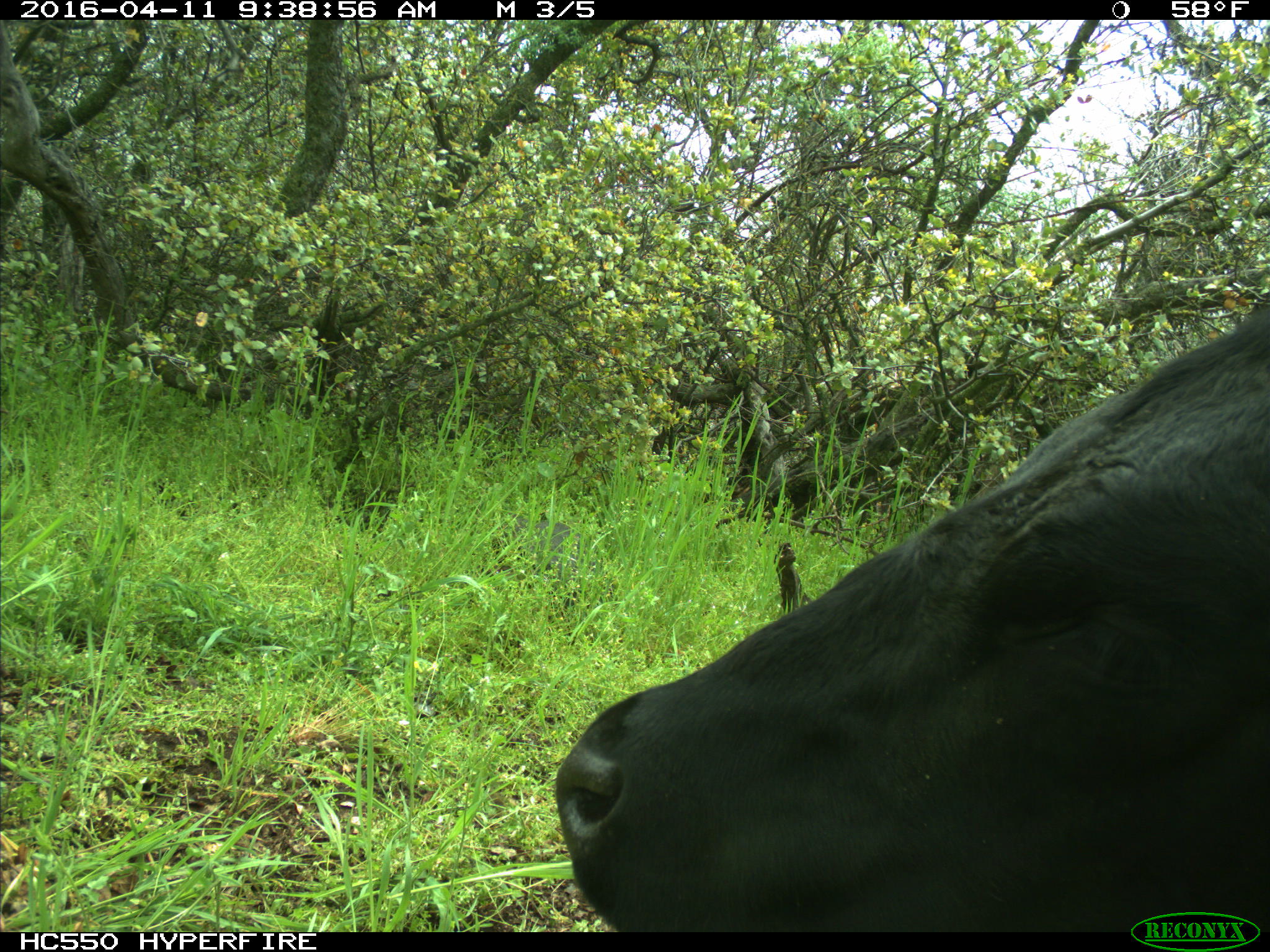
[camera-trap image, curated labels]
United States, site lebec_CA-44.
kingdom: Animalia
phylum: Chordata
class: Mammalia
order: Artiodactyla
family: Bovidae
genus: Bos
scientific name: Bos taurus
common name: domestic cow